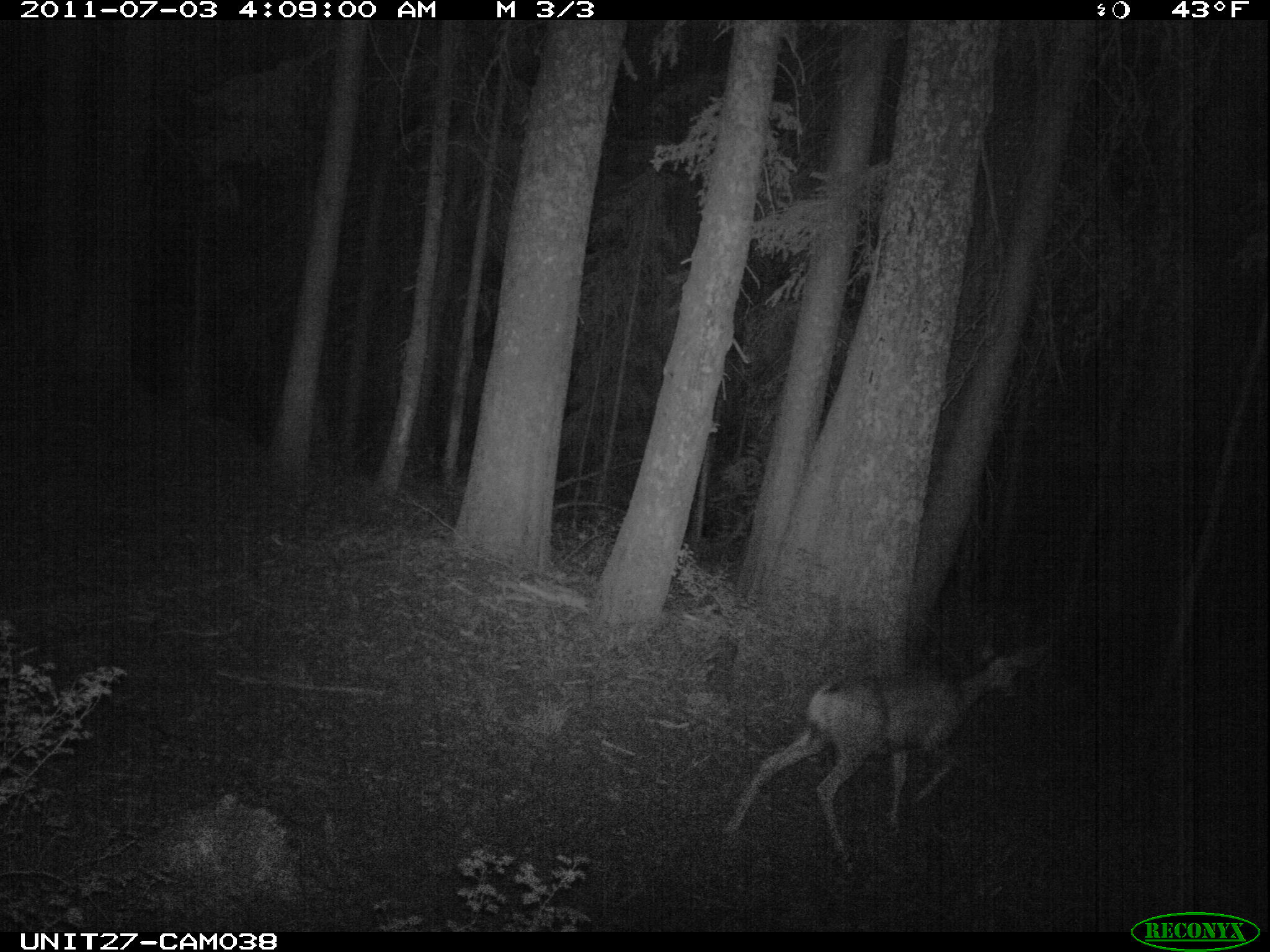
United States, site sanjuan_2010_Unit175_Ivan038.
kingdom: Animalia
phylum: Chordata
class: Mammalia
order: Artiodactyla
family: Cervidae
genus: Odocoileus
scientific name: Odocoileus hemionus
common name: mule deer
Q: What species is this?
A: Odocoileus hemionus (mule deer).